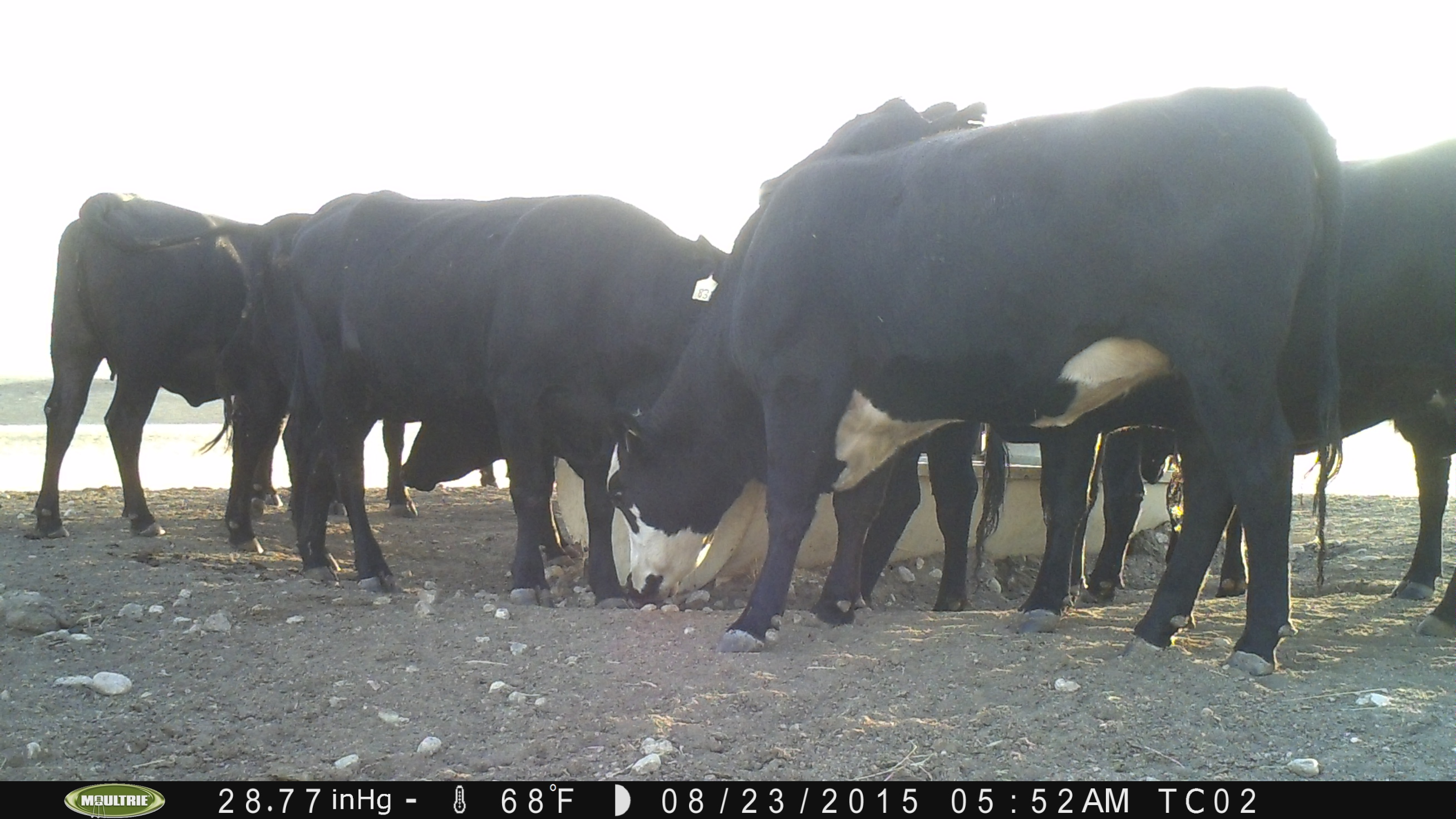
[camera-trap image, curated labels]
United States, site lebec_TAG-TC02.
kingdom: Animalia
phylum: Chordata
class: Mammalia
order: Artiodactyla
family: Bovidae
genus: Bos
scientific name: Bos taurus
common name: domestic cow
Bos taurus (domestic cow).